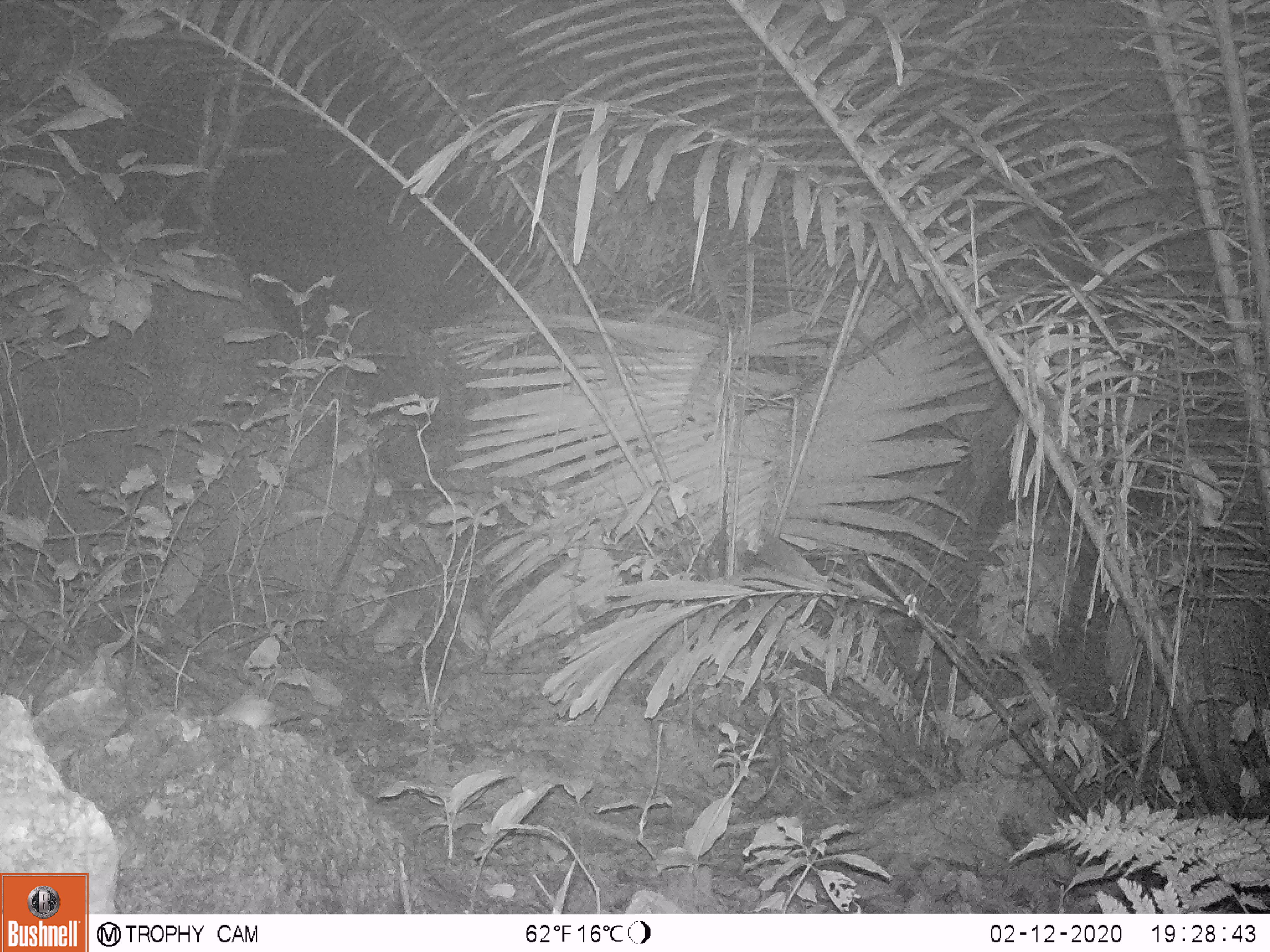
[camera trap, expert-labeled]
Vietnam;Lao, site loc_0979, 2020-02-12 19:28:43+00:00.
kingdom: Animalia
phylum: Chordata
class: Mammalia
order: Rodentia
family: Muridae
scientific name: Muridae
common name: old-world mice and rats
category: unidentified murid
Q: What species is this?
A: Unidentified murid (old-world mice and rats) (Muridae).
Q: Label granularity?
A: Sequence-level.